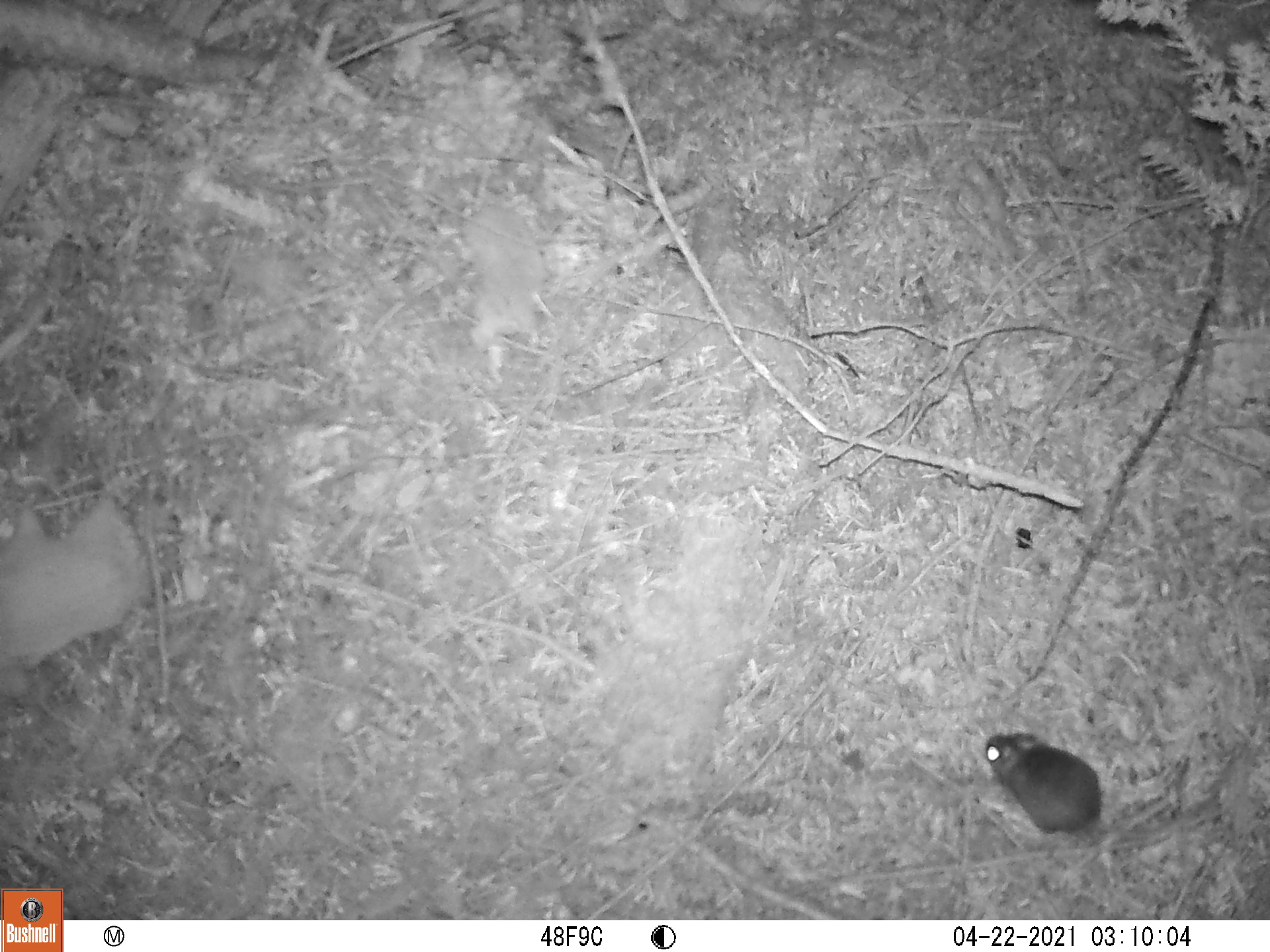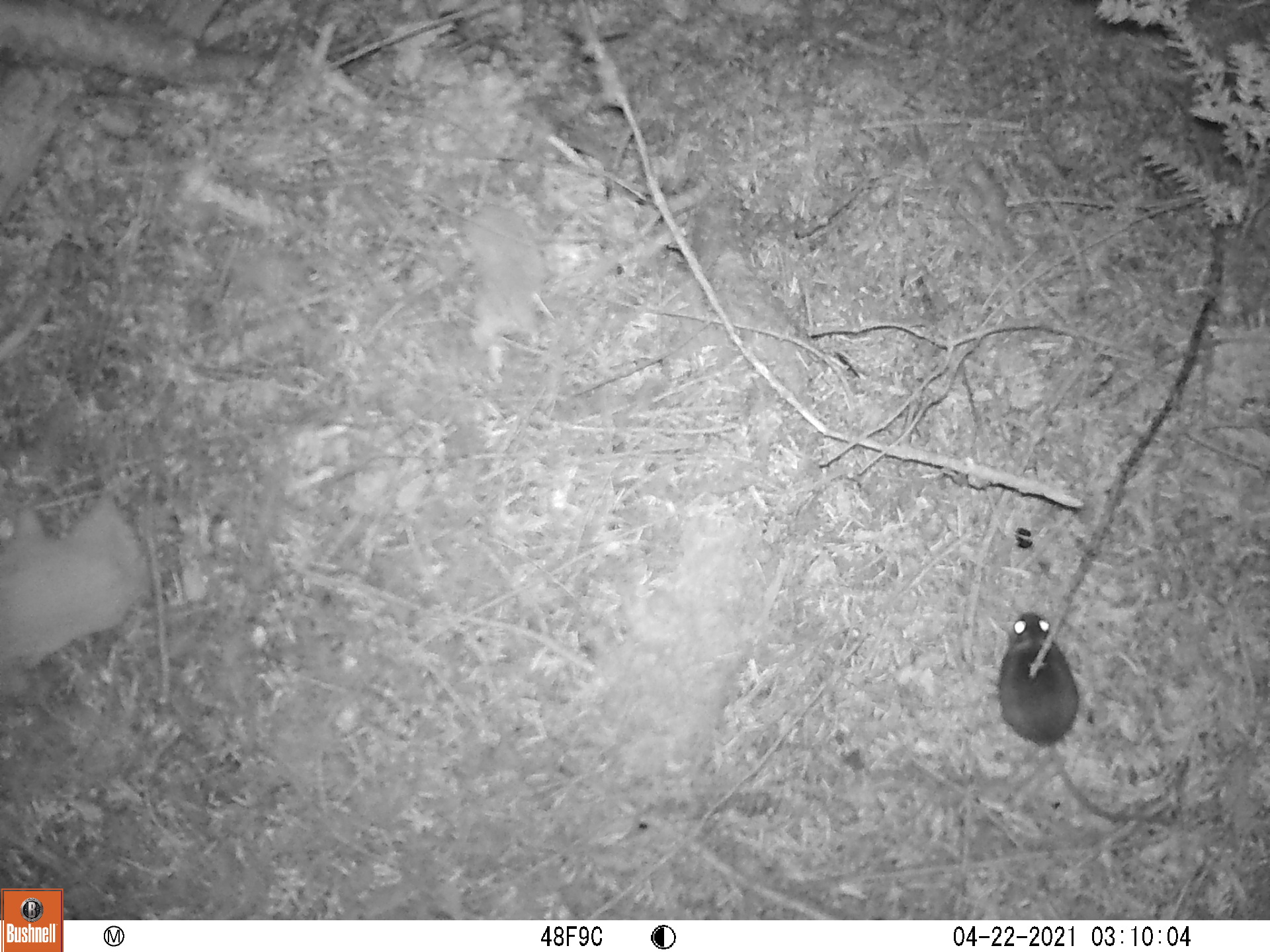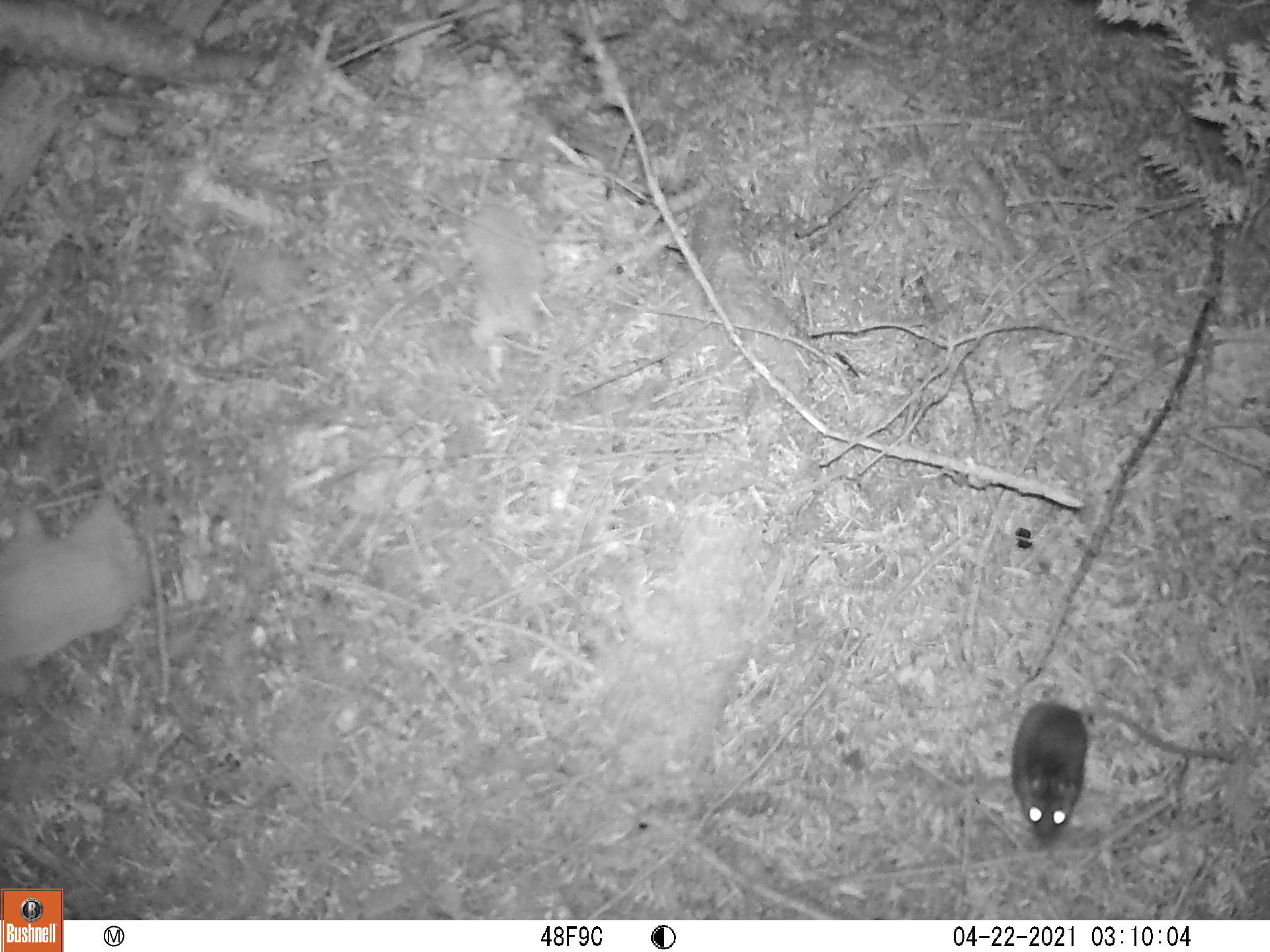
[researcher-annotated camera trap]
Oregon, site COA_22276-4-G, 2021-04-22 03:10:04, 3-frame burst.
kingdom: Animalia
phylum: Chordata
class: Mammalia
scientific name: Mammalia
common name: small mammal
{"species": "small mammal (Mammalia)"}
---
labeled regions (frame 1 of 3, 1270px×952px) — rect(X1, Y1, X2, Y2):
small mammal: rect(946, 692, 1264, 895)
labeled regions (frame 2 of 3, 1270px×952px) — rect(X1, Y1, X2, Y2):
small mammal: rect(937, 569, 1223, 866)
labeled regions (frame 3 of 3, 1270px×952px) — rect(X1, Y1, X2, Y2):
small mammal: rect(975, 615, 1244, 873)